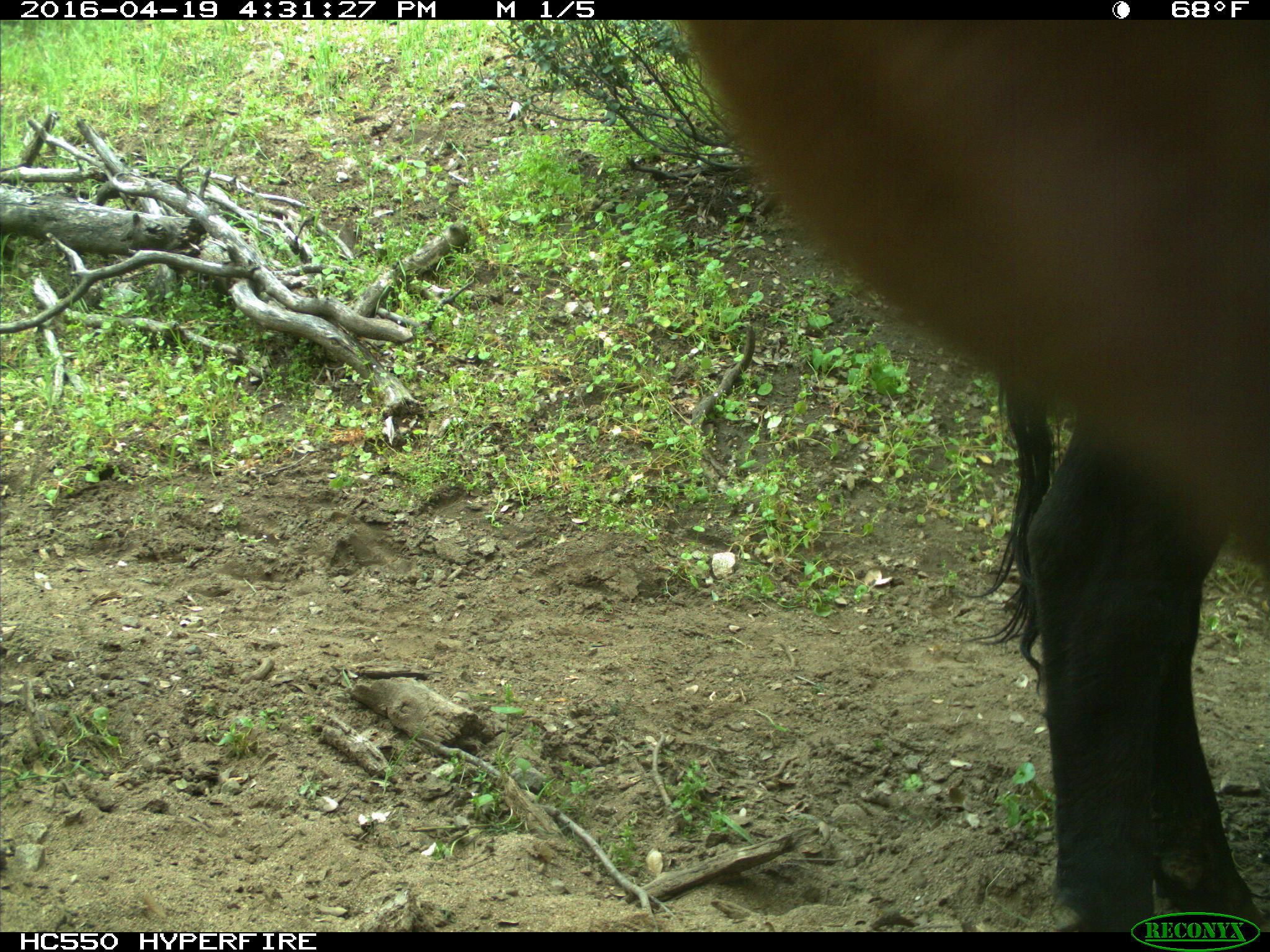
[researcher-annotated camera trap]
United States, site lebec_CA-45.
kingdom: Animalia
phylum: Chordata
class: Mammalia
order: Artiodactyla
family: Bovidae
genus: Bos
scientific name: Bos taurus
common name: domestic cow